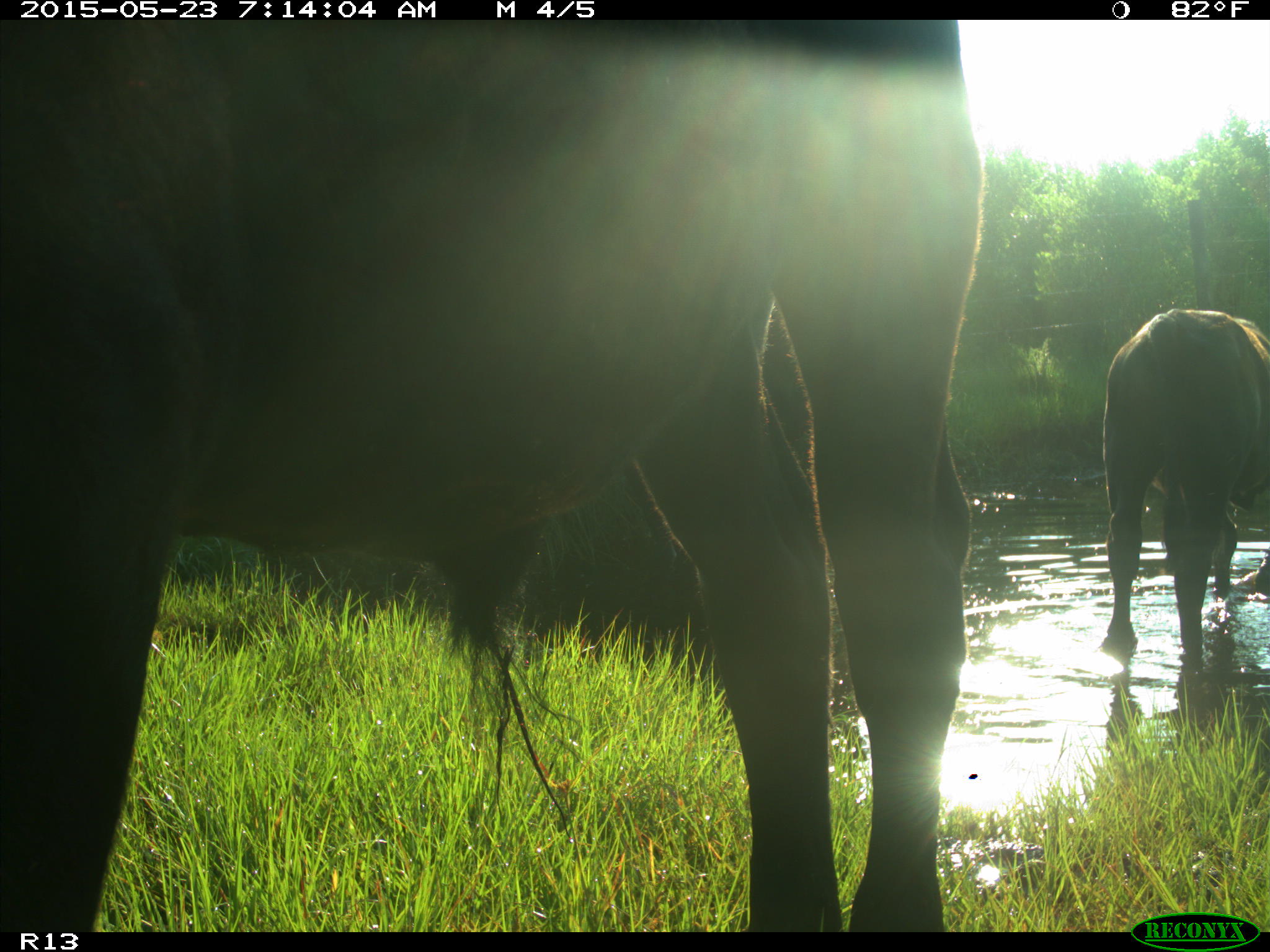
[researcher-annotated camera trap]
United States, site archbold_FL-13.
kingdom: Animalia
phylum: Chordata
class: Mammalia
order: Artiodactyla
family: Bovidae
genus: Bos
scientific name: Bos taurus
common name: domestic cow